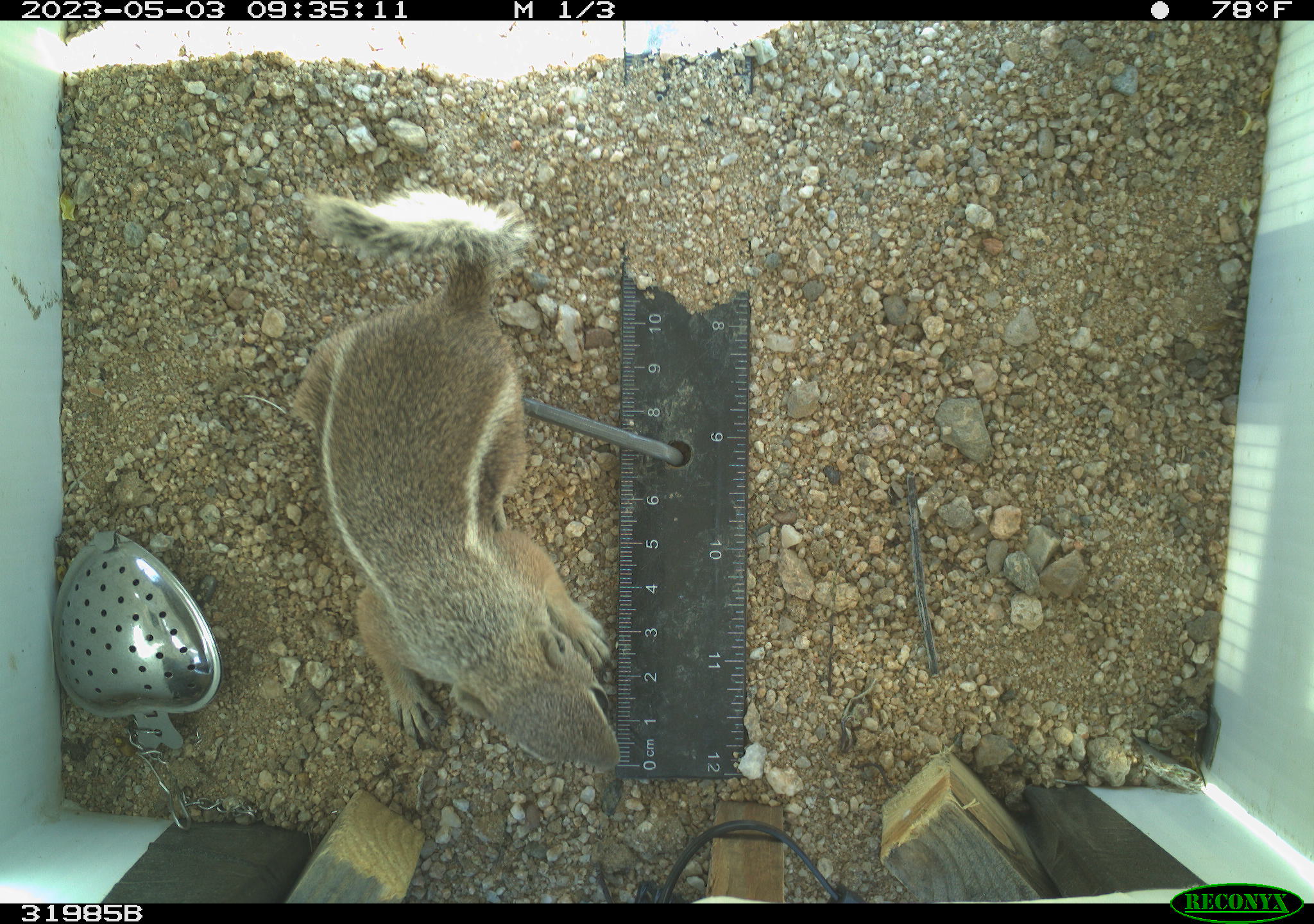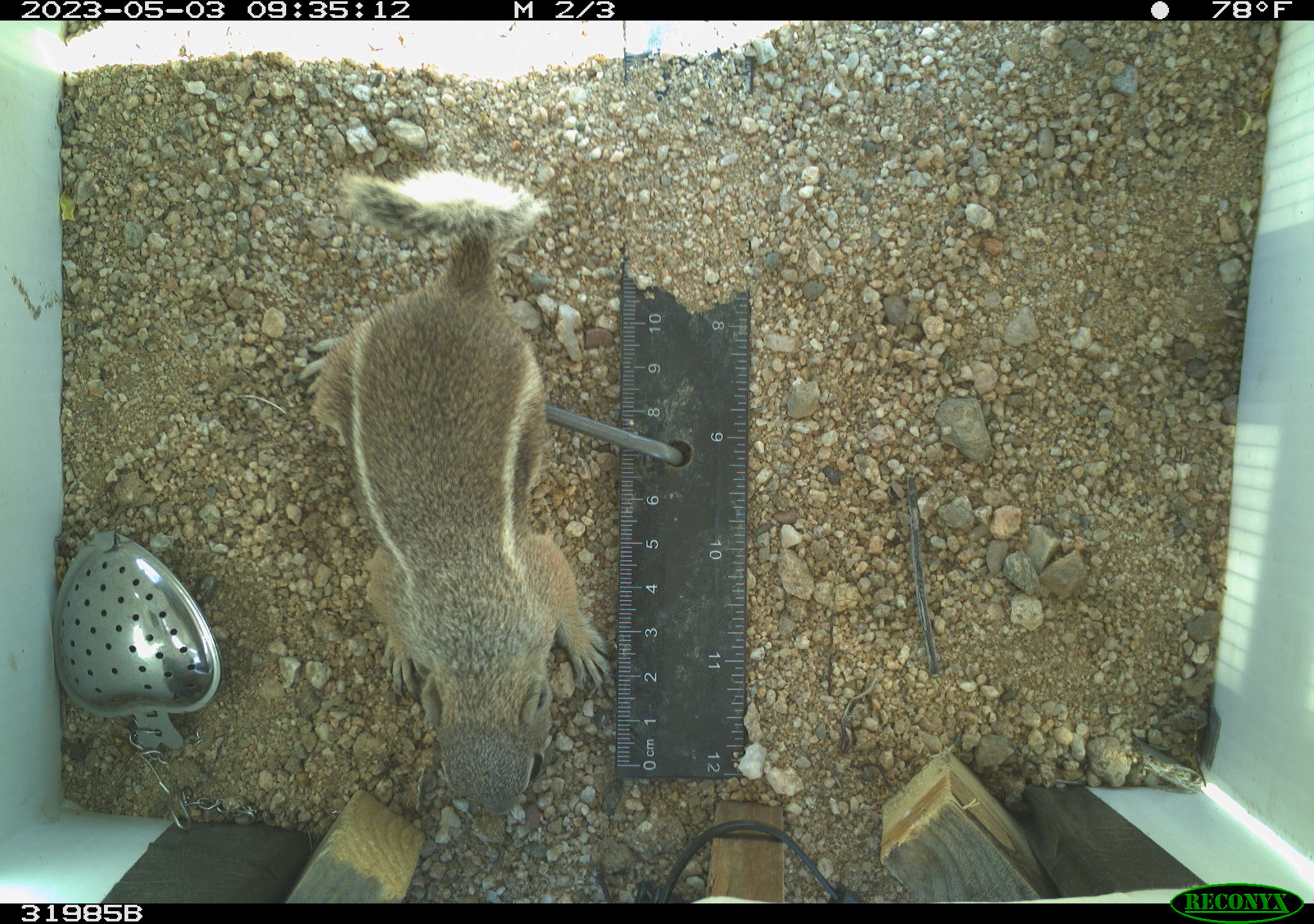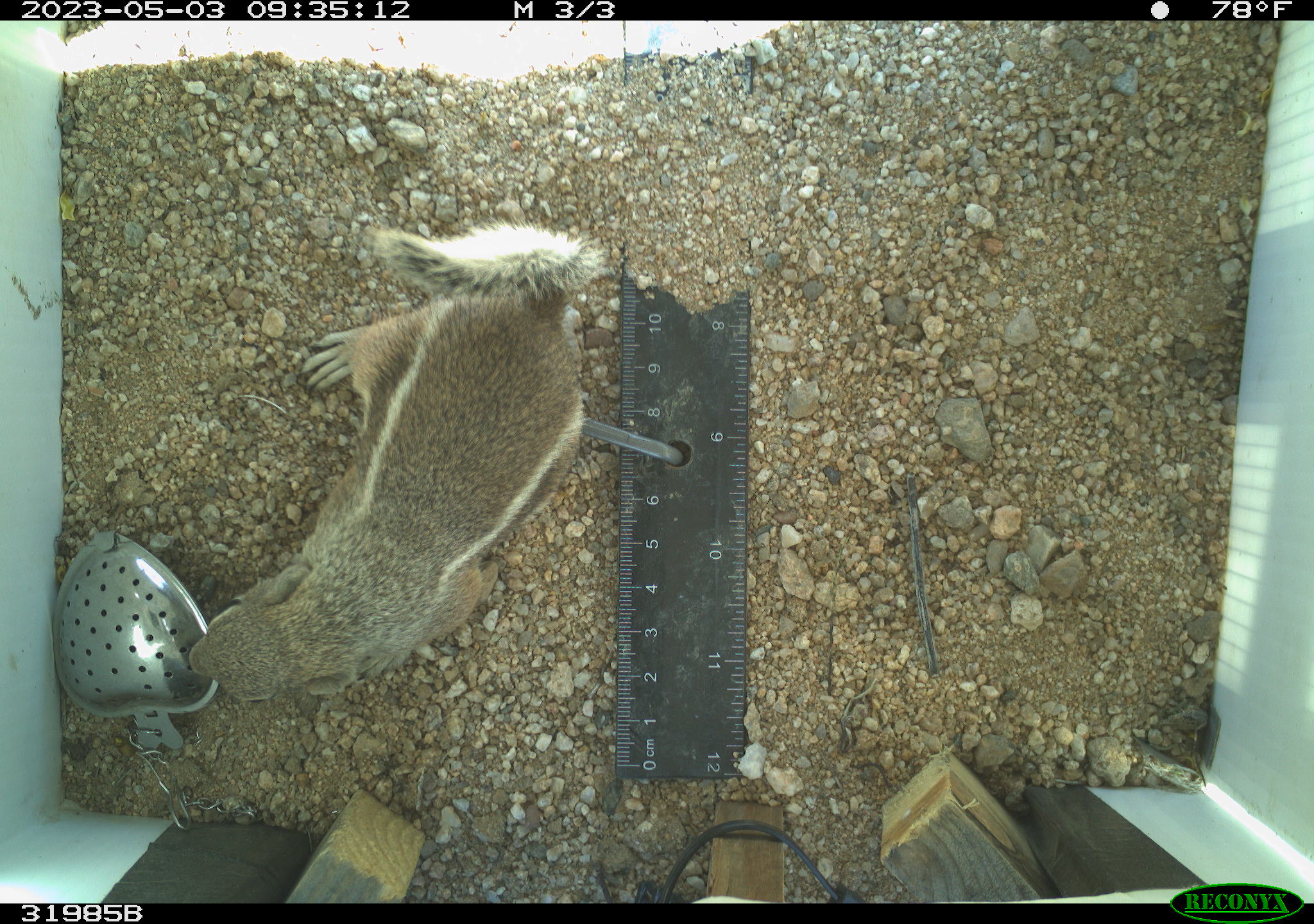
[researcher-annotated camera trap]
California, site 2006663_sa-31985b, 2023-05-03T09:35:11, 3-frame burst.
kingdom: Animalia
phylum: Chordata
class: Mammalia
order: Rodentia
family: Sciuridae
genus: Ammospermophilus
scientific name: Ammospermophilus leucurus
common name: white-tailed antelope squirrel